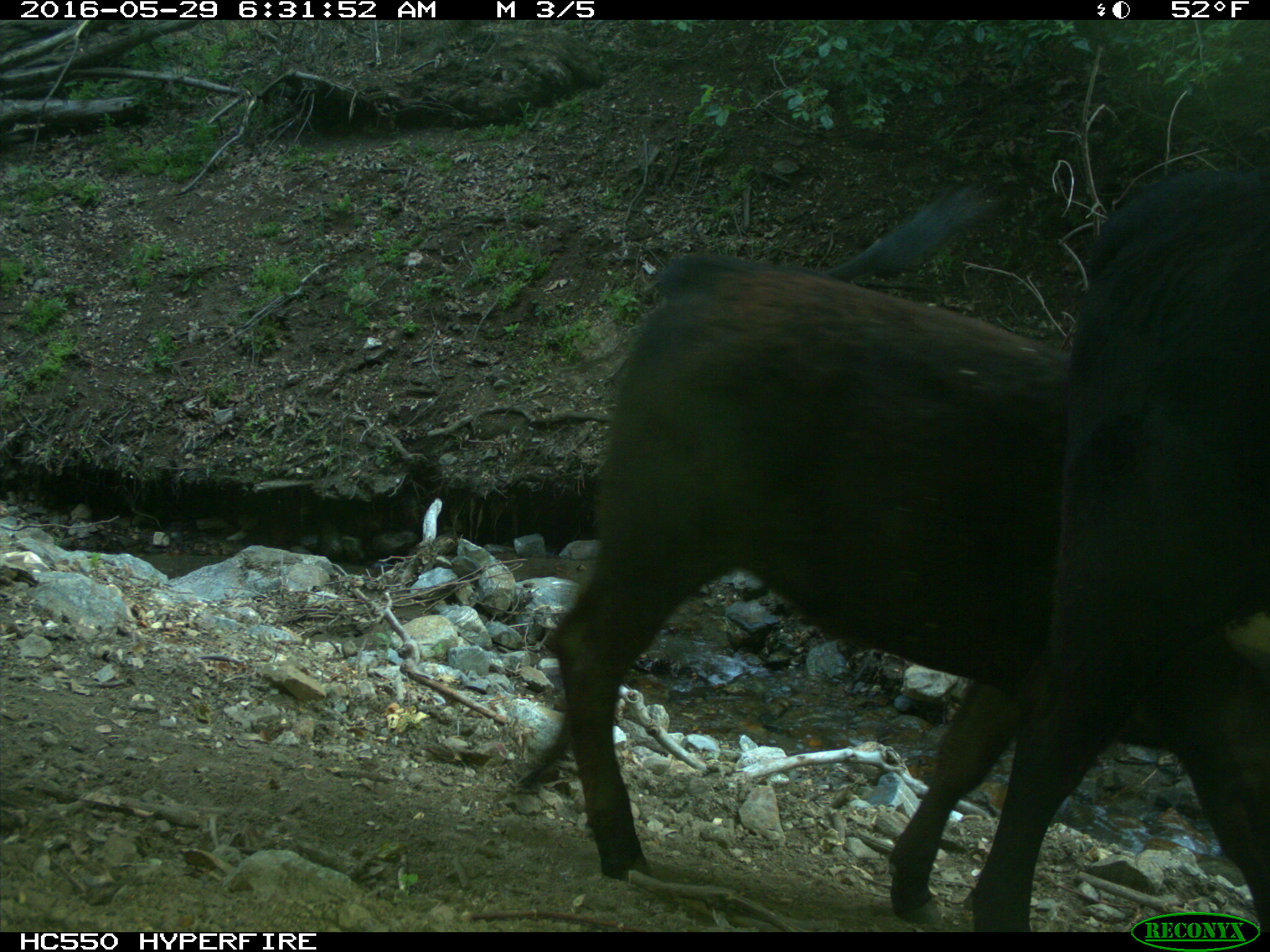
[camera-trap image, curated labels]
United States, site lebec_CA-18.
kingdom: Animalia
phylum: Chordata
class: Mammalia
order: Artiodactyla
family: Bovidae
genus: Bos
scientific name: Bos taurus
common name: domestic cow